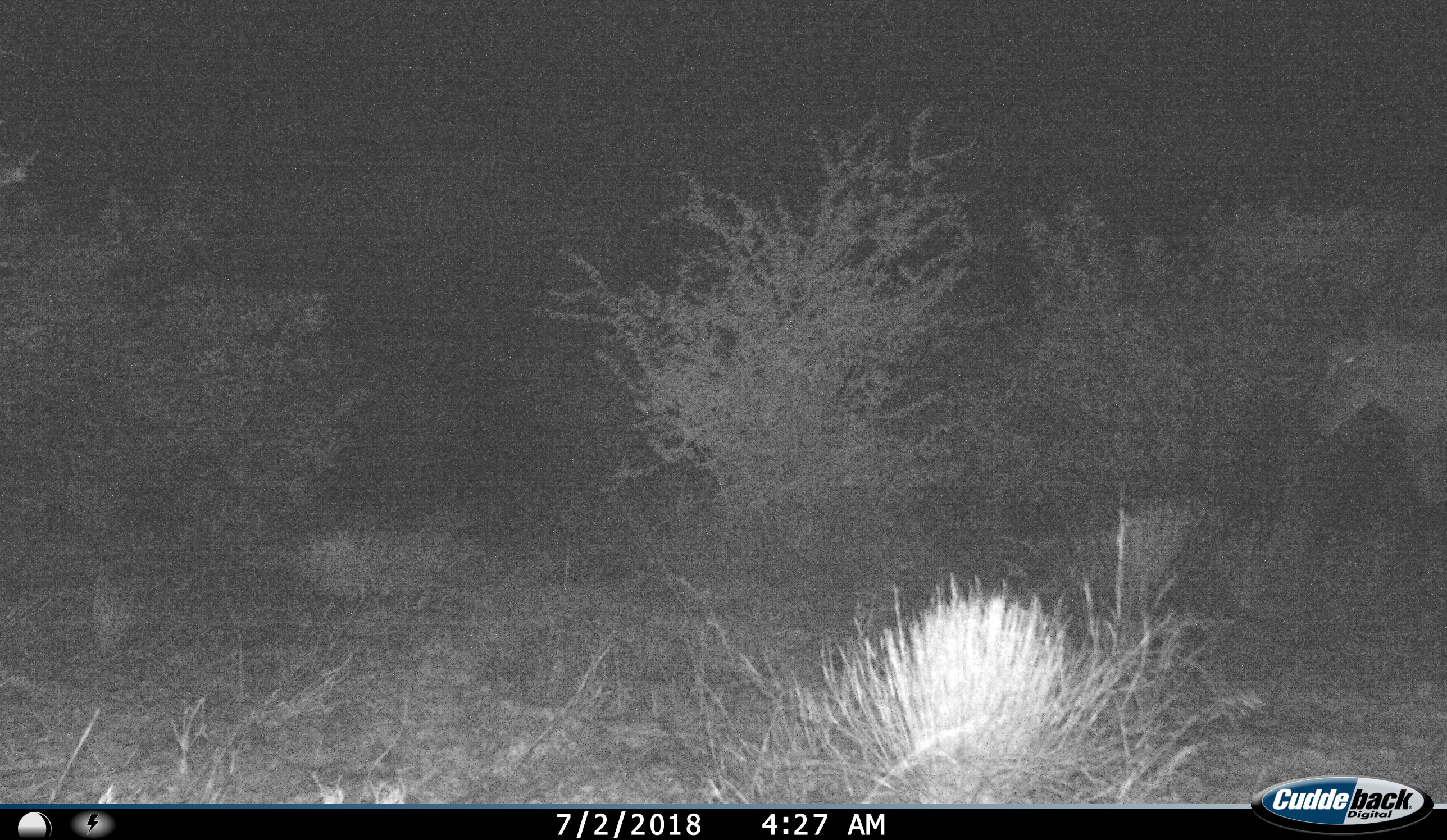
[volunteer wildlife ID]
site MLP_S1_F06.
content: unidentified animal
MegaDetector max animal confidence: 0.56